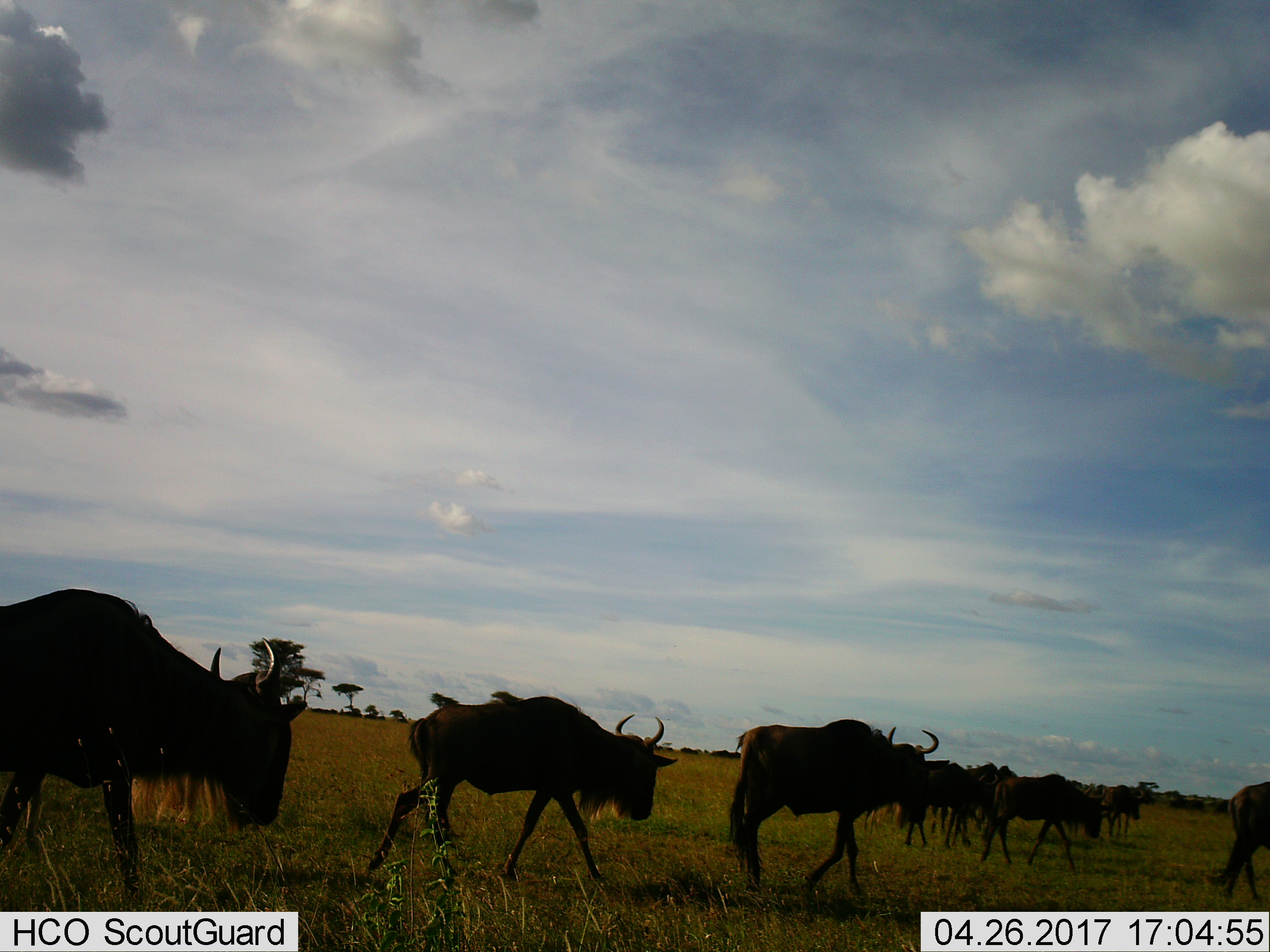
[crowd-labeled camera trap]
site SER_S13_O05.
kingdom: Animalia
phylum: Chordata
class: Mammalia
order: Artiodactyla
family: Bovidae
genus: Connochaetes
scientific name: Connochaetes taurinus taurinus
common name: blue wildebeest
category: wildebeestblue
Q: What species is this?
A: Wildebeestblue (blue wildebeest) (Connochaetes taurinus taurinus).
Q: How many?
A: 11-50.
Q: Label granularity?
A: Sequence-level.